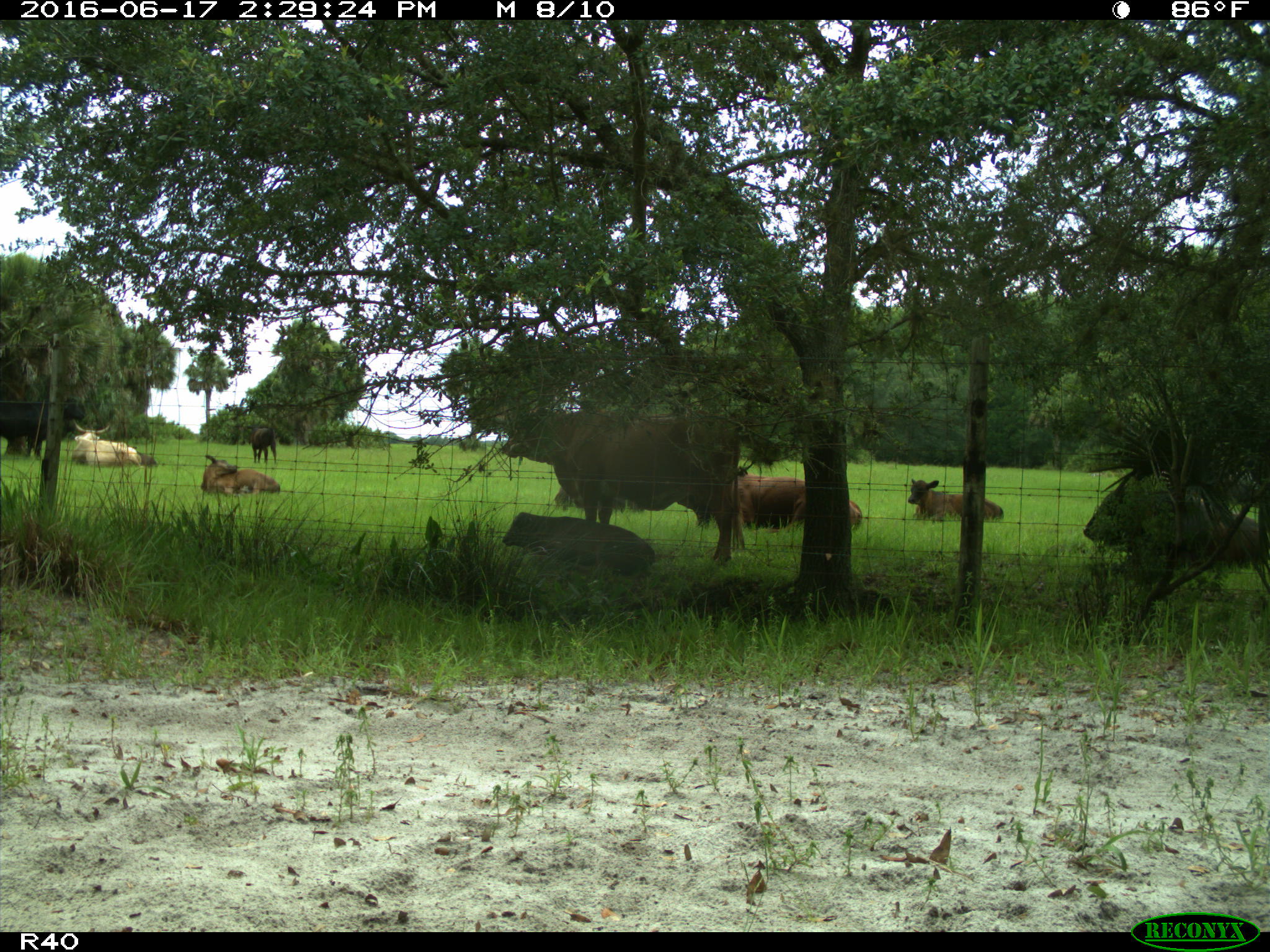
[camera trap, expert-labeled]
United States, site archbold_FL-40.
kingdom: Animalia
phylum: Chordata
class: Mammalia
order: Artiodactyla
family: Bovidae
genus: Bos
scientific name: Bos taurus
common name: domestic cow